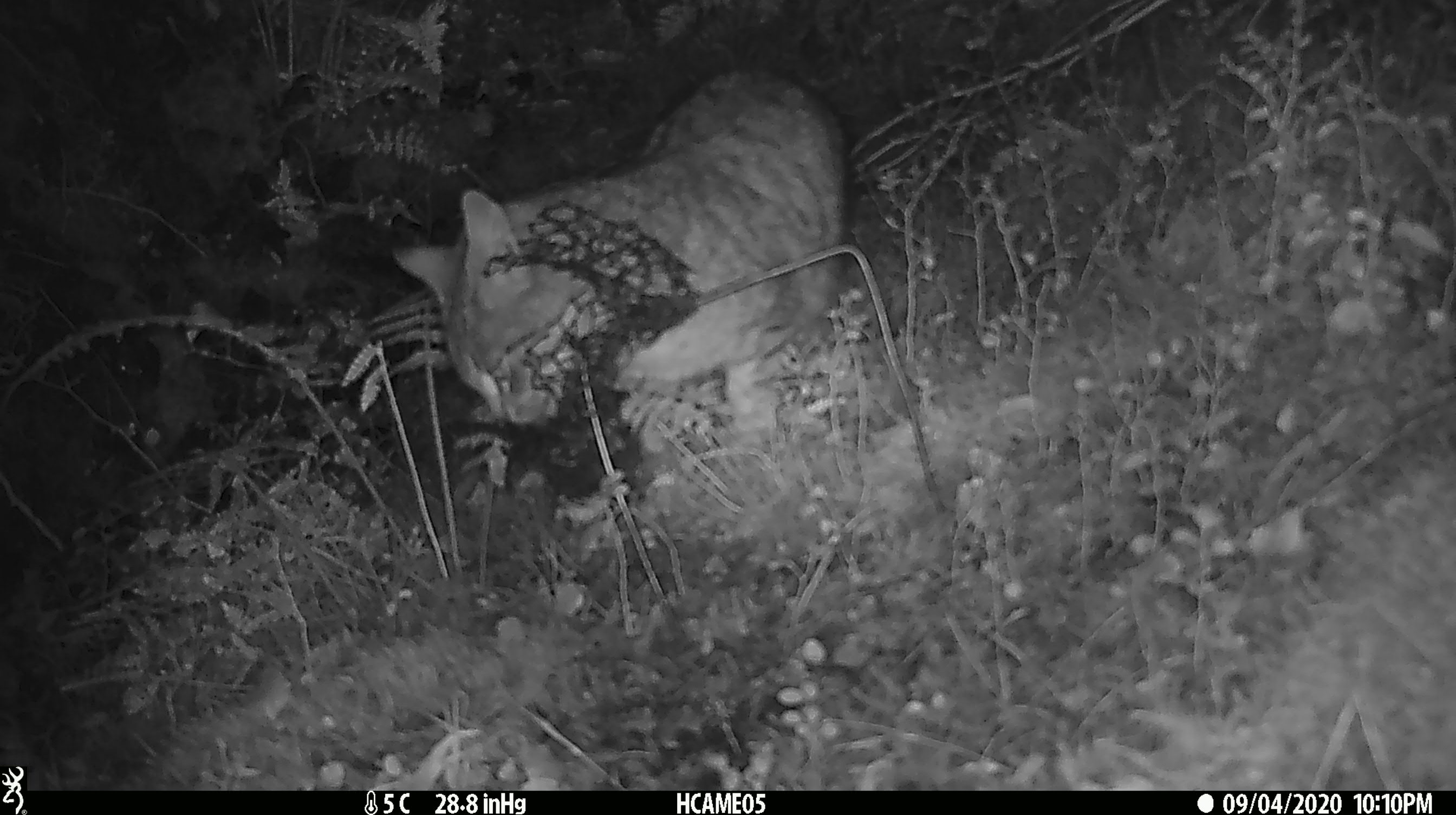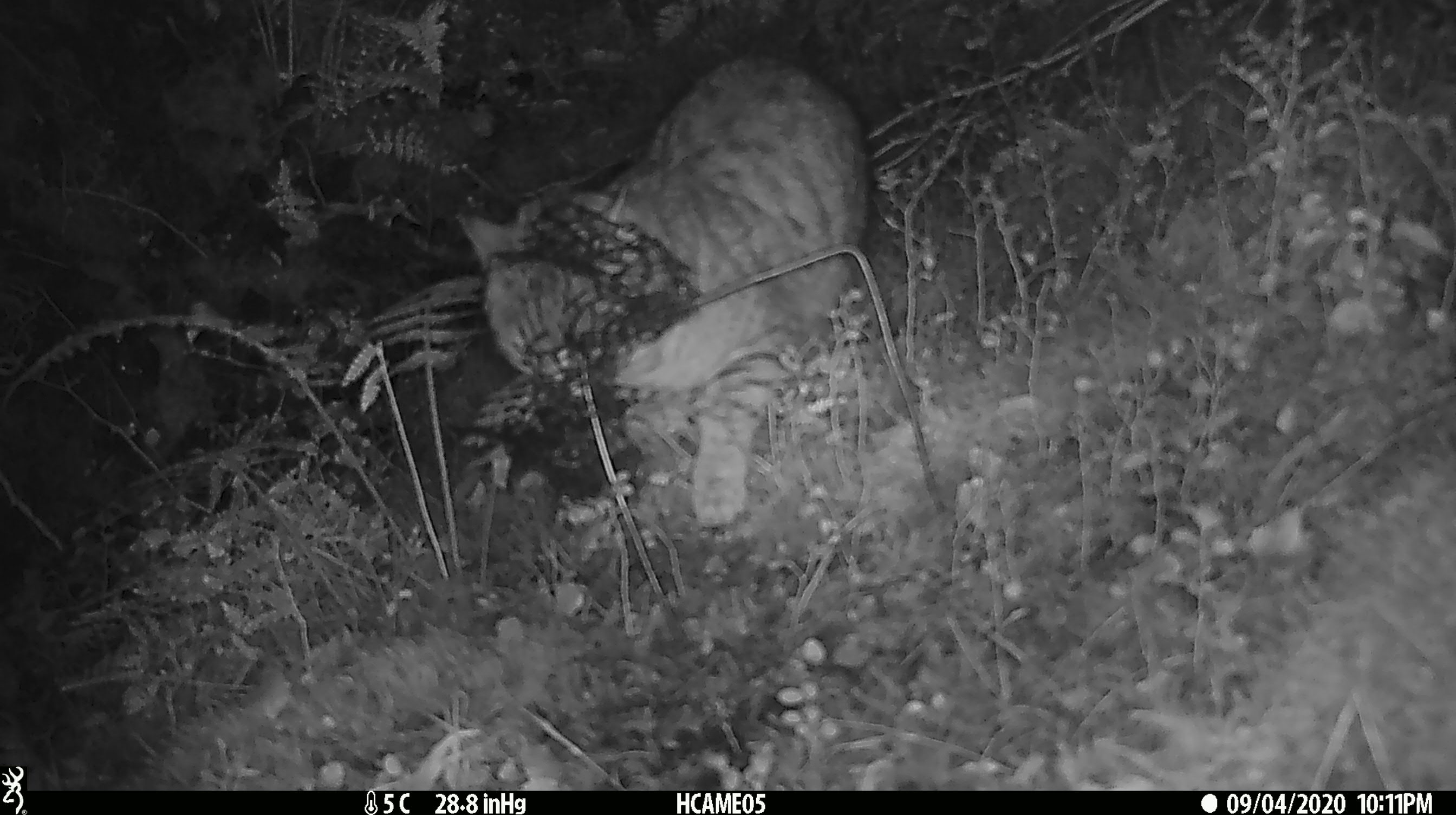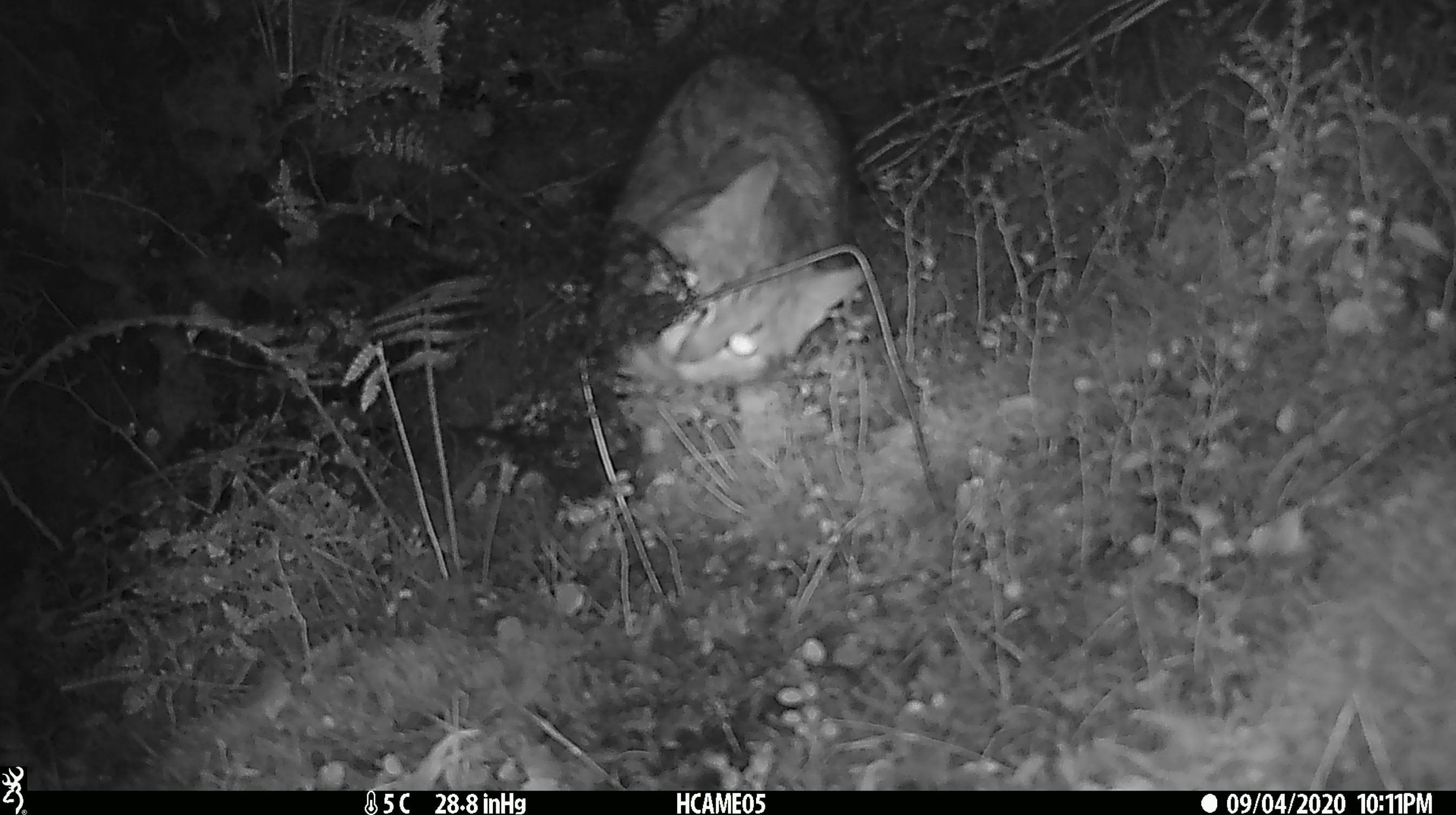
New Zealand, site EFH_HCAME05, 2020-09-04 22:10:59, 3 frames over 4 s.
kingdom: Animalia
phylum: Chordata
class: Mammalia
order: Carnivora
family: Felidae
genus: Felis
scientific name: Felis catus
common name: domestic cat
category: cat